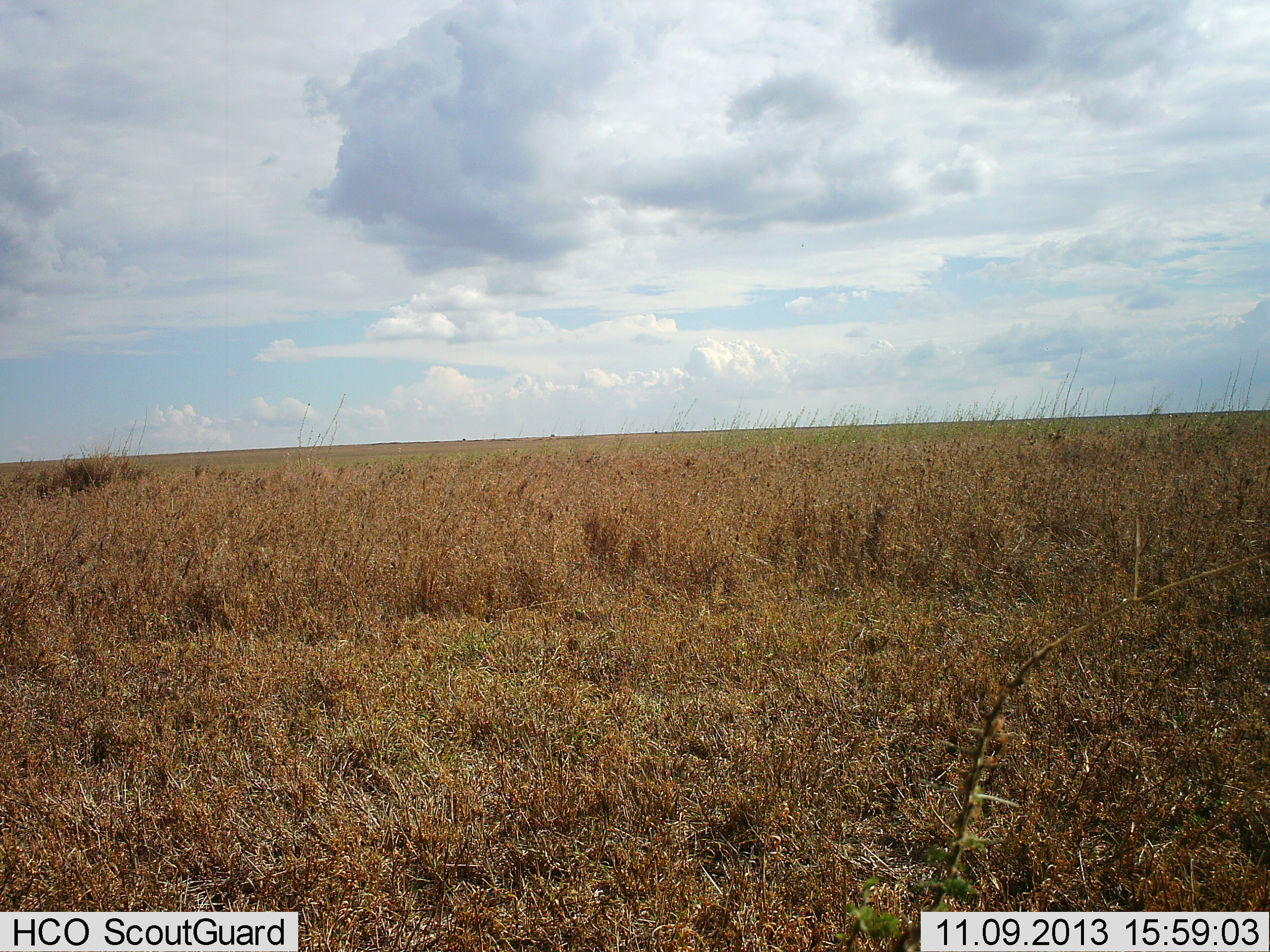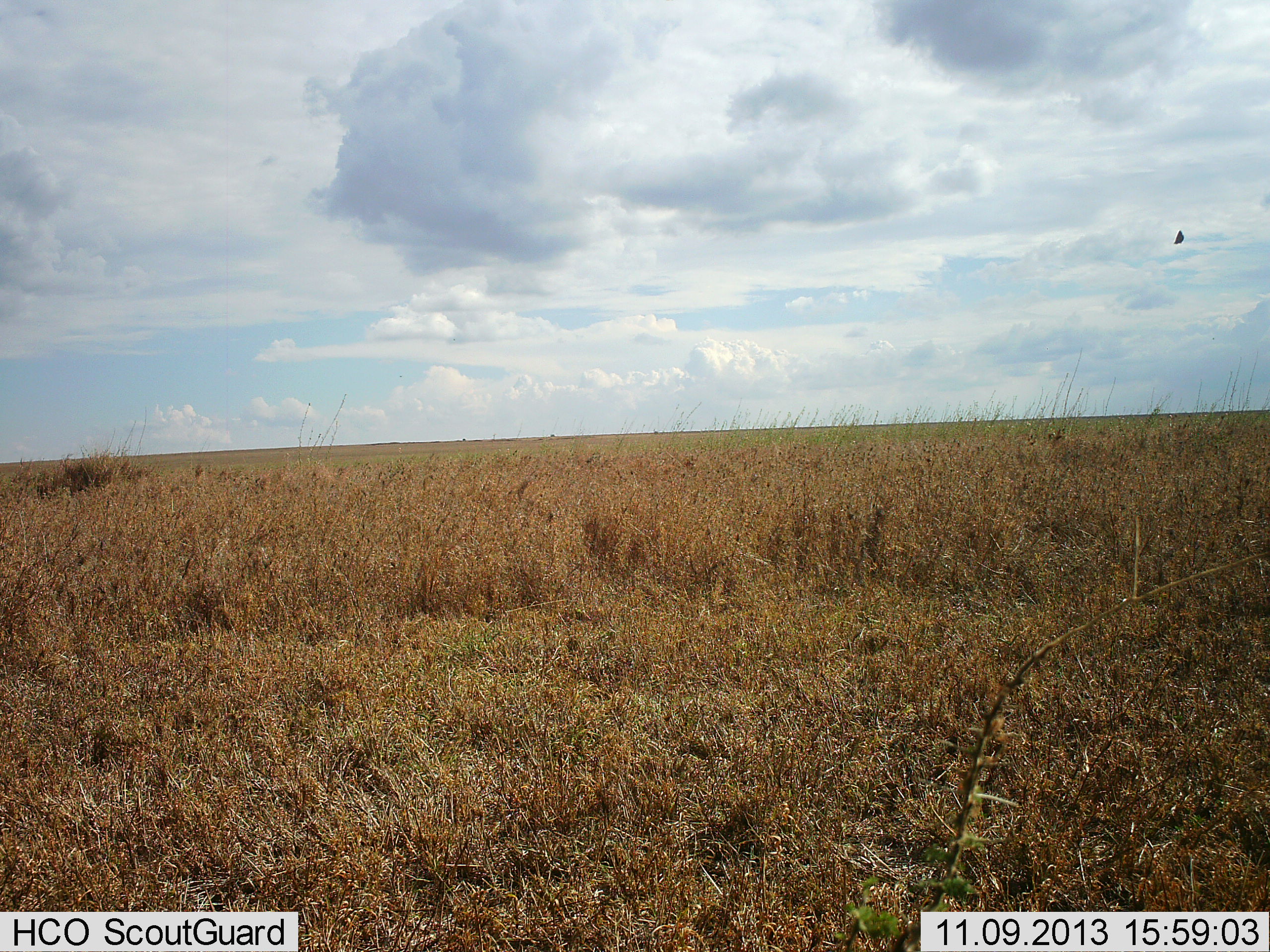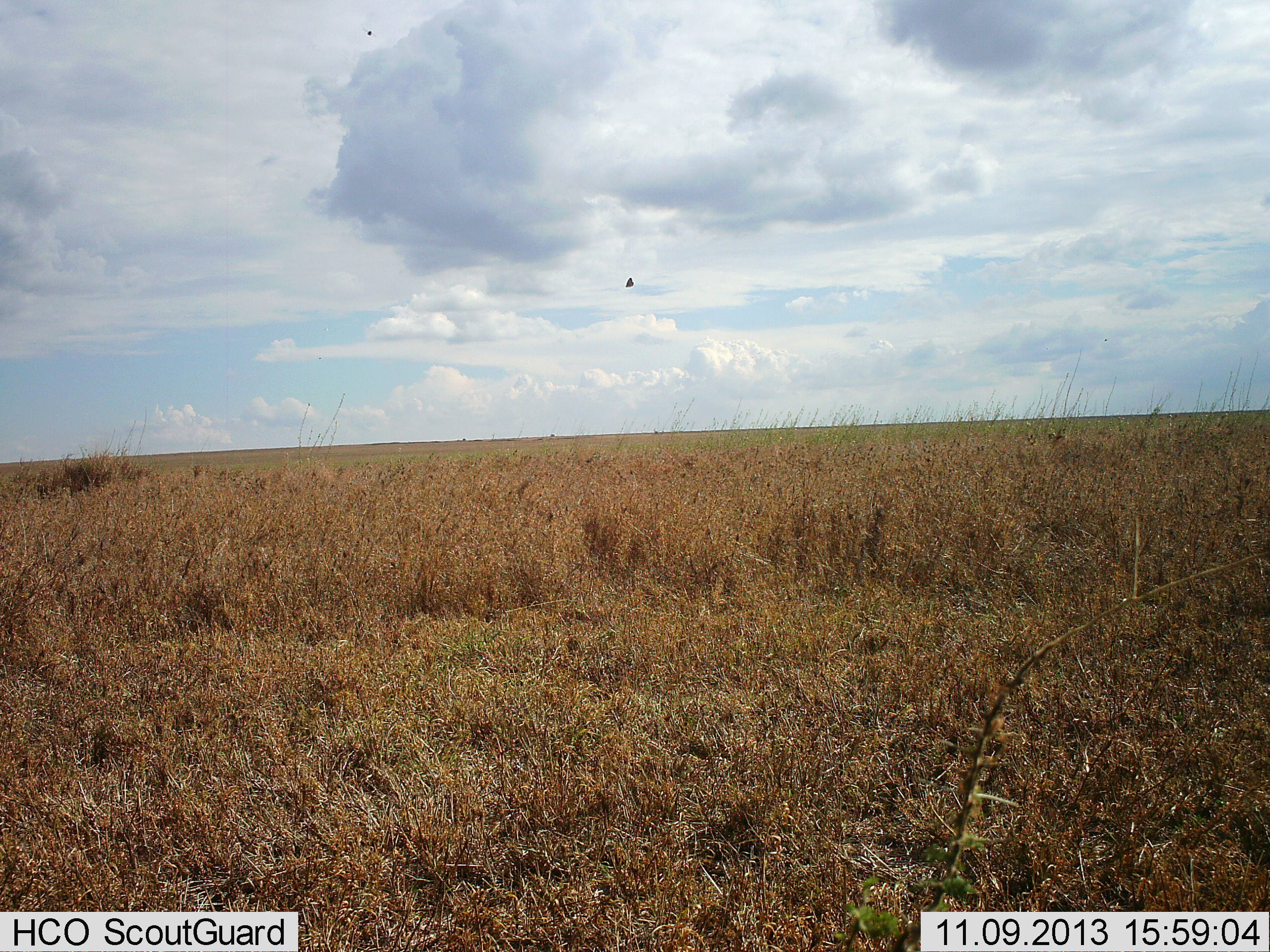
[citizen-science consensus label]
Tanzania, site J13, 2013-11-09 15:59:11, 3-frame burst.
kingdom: Animalia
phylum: Chordata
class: Aves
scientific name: Aves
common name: bird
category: otherbird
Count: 1.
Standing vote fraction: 0%.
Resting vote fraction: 0%.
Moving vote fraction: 100%.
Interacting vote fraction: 0%.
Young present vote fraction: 0%.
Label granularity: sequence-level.